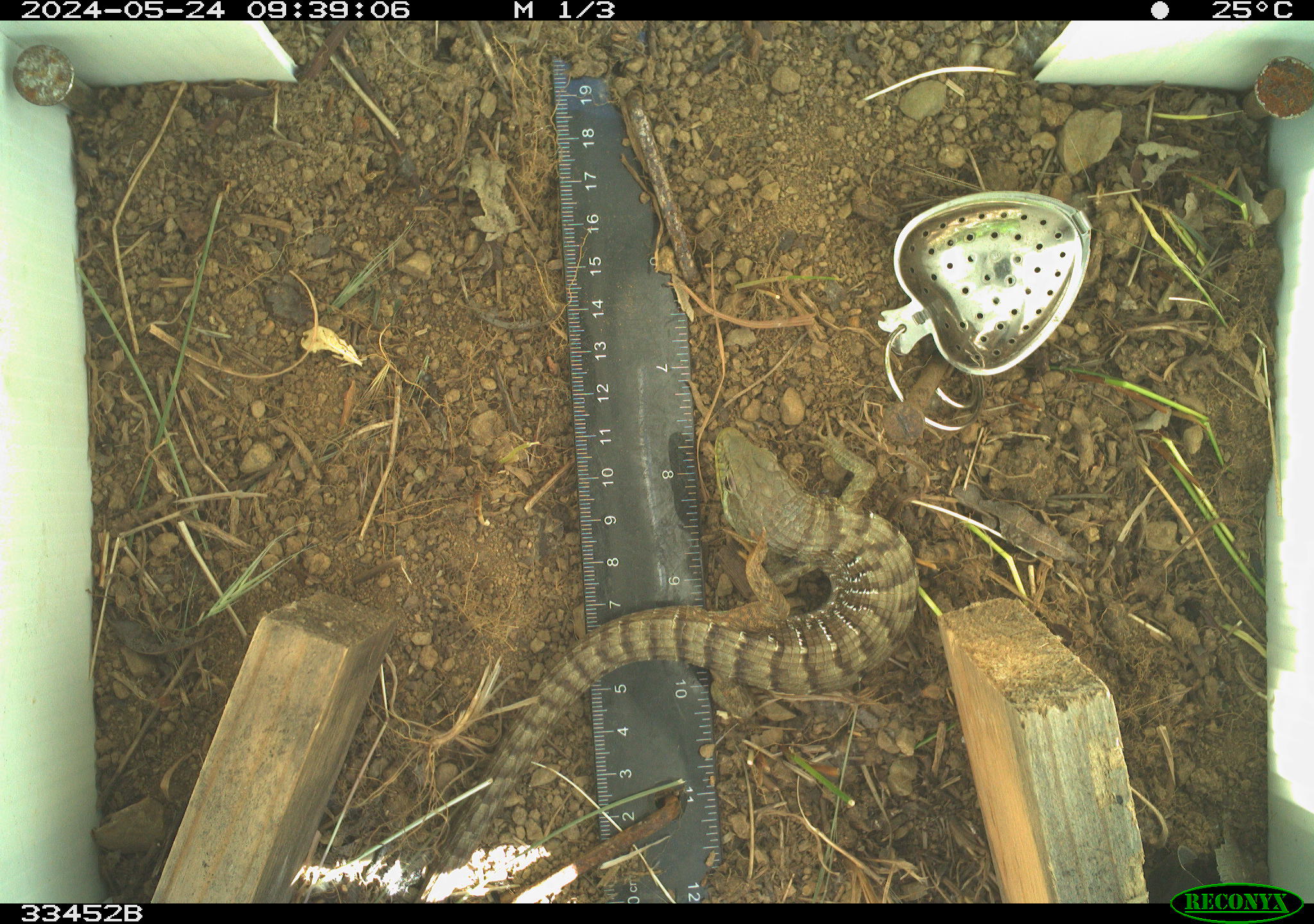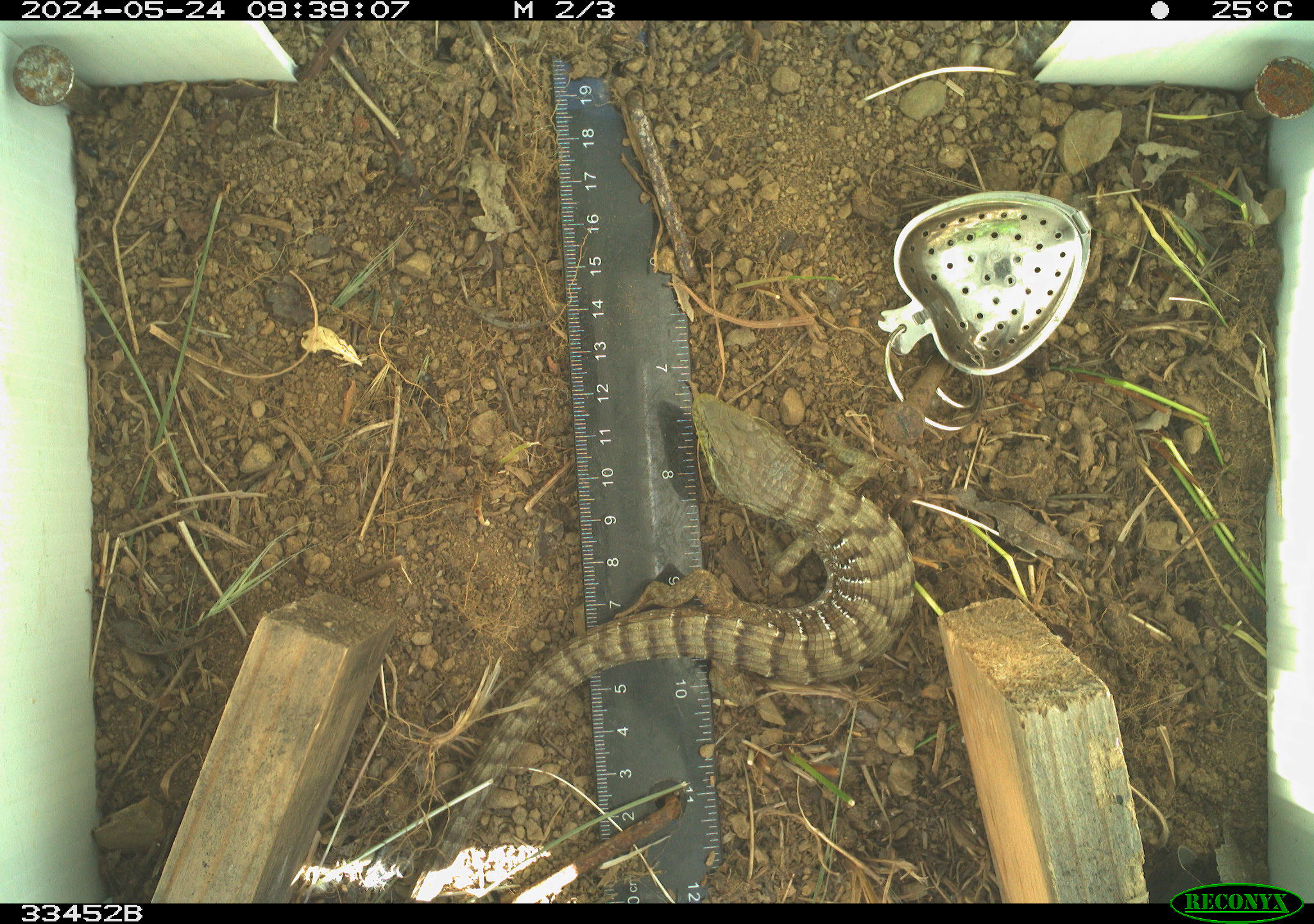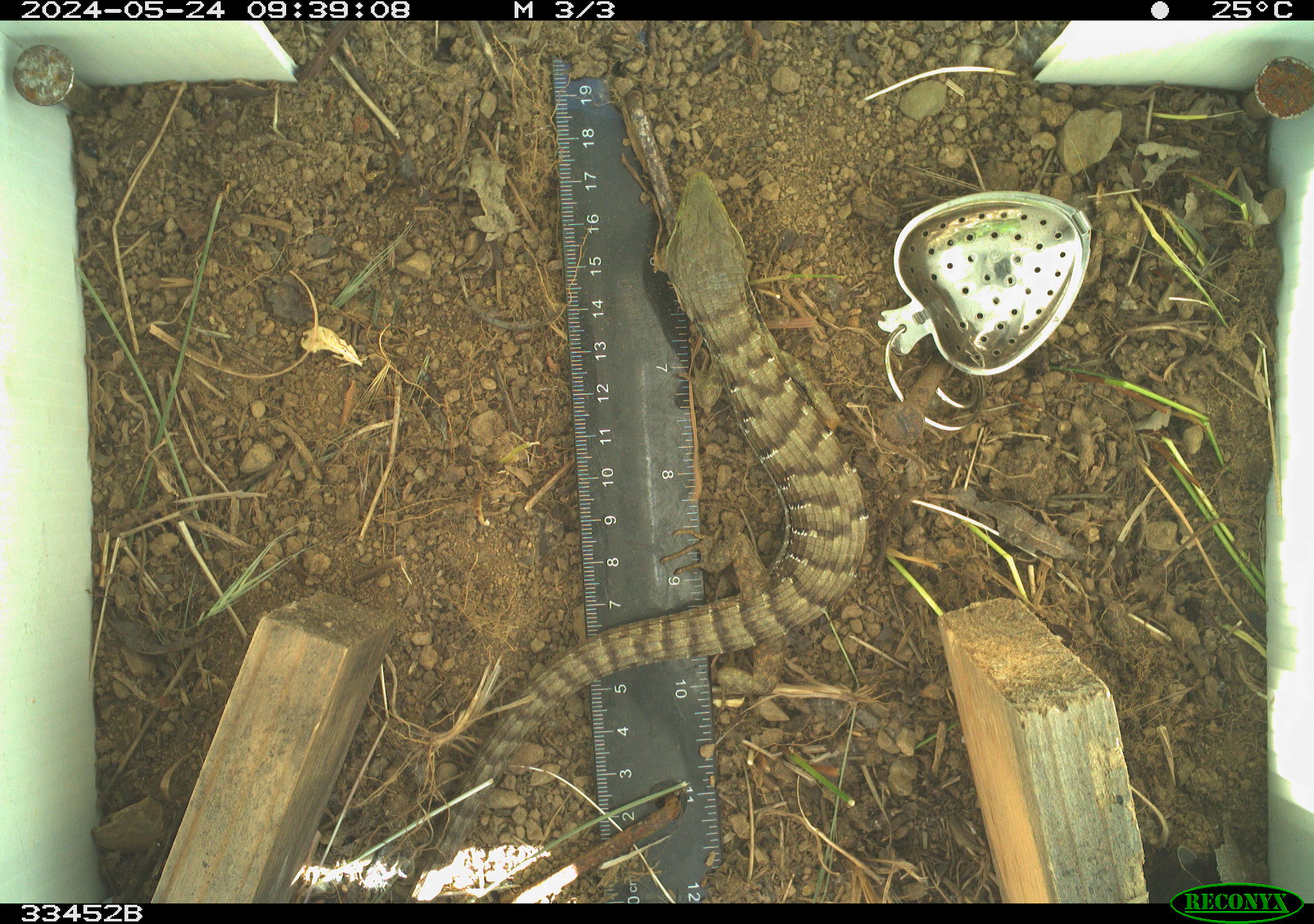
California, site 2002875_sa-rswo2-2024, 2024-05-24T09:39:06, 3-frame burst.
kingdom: Animalia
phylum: Chordata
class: Reptilia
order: Squamata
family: Anguidae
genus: Elgaria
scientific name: Elgaria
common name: alligator lizards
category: elgaria species